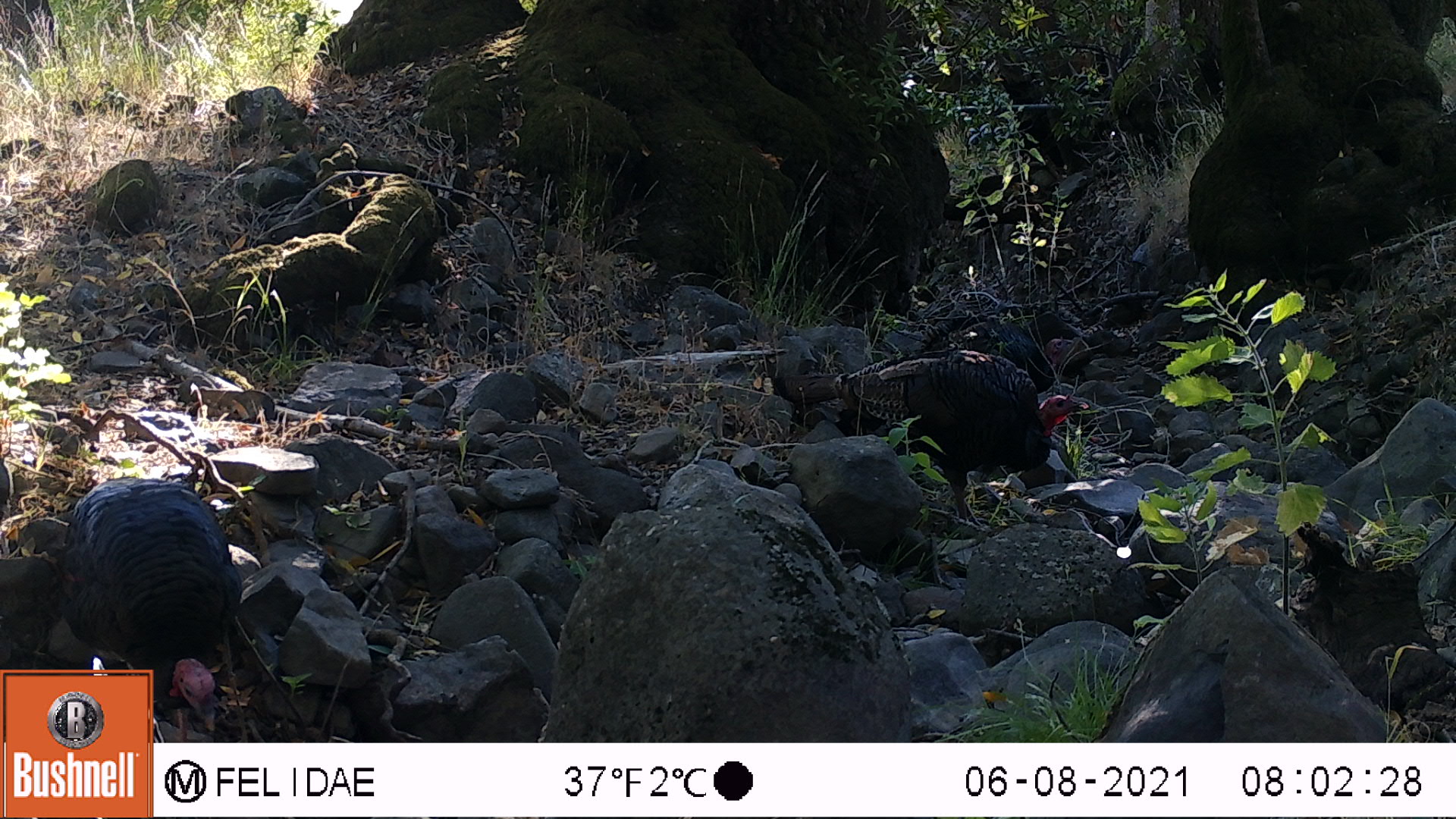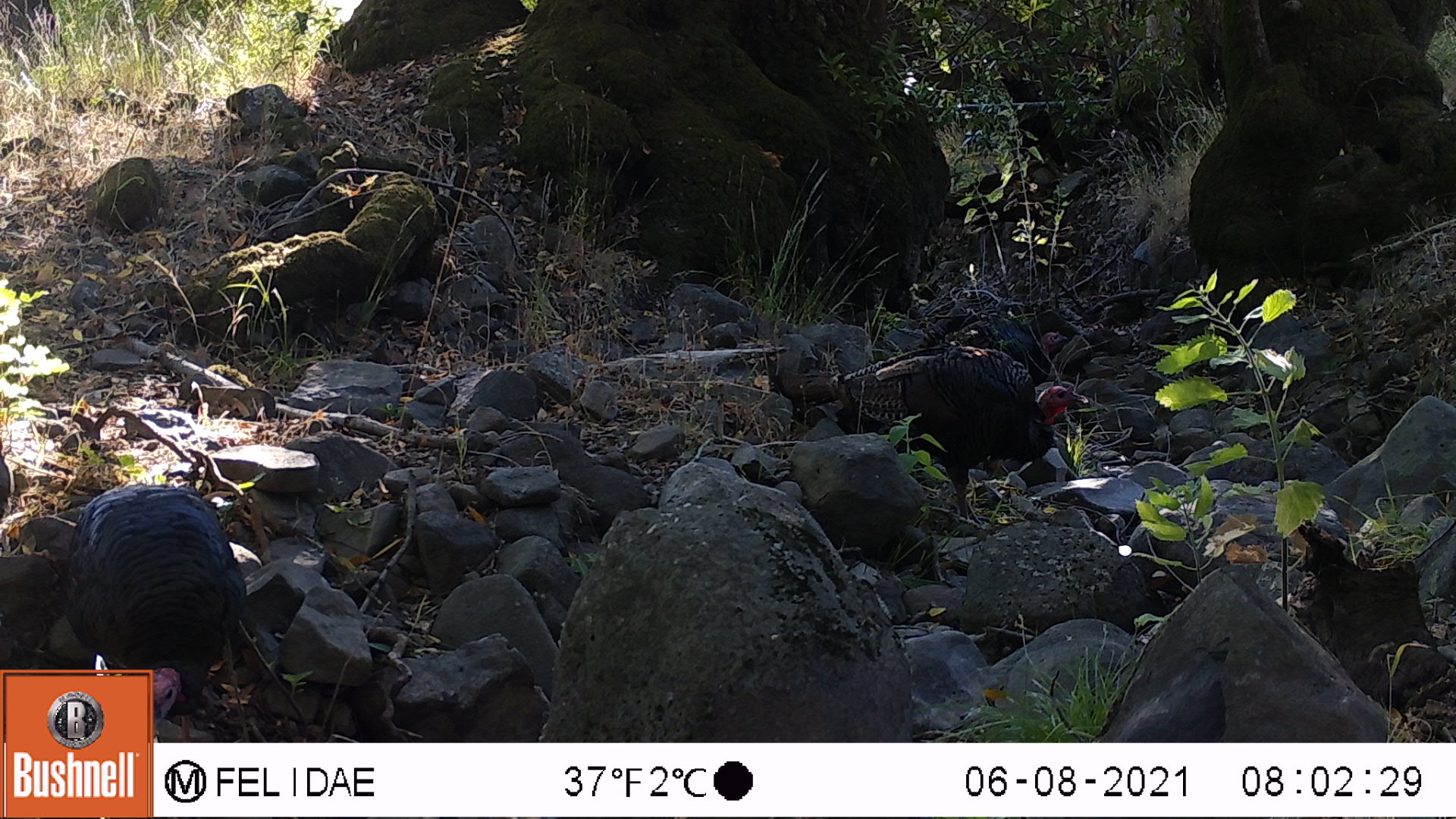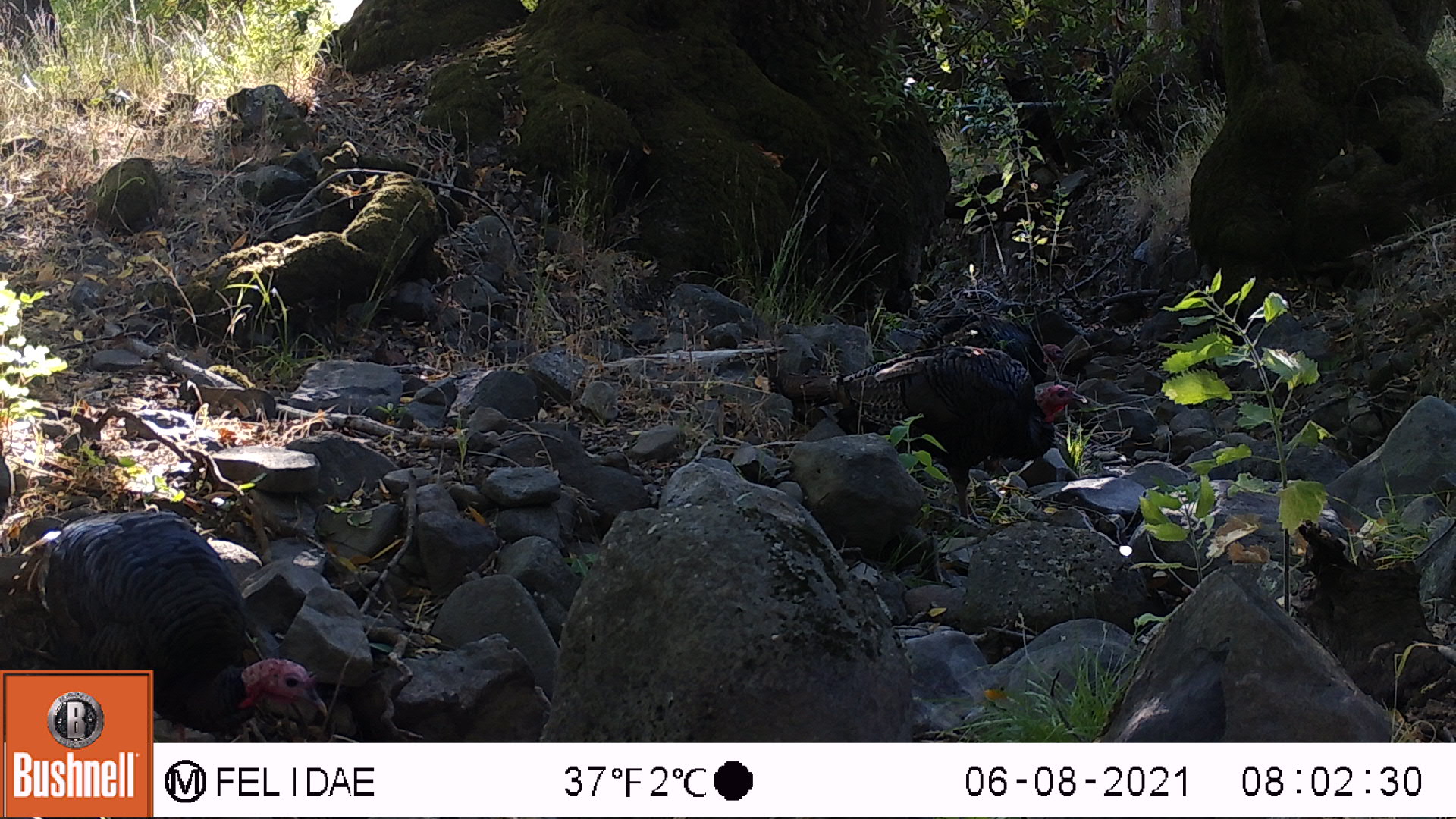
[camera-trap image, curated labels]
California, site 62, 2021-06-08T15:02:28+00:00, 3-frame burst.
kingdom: Animalia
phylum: Chordata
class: Aves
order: Galliformes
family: Phasianidae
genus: Meleagris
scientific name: Meleagris gallopavo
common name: turkey